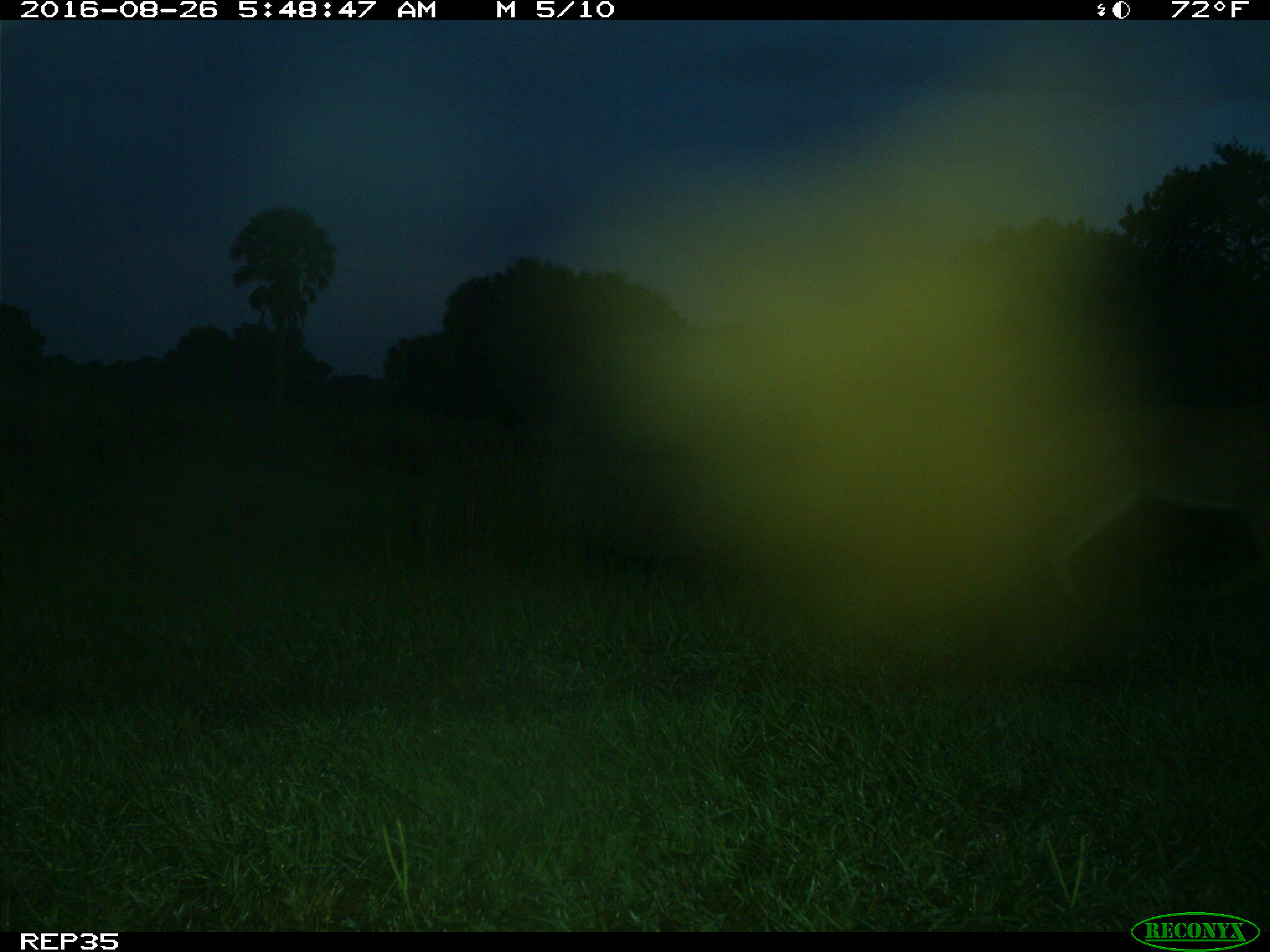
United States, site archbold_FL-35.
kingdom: Animalia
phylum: Chordata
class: Mammalia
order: Artiodactyla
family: Cervidae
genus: Odocoileus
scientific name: Odocoileus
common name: deer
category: unidentified deer